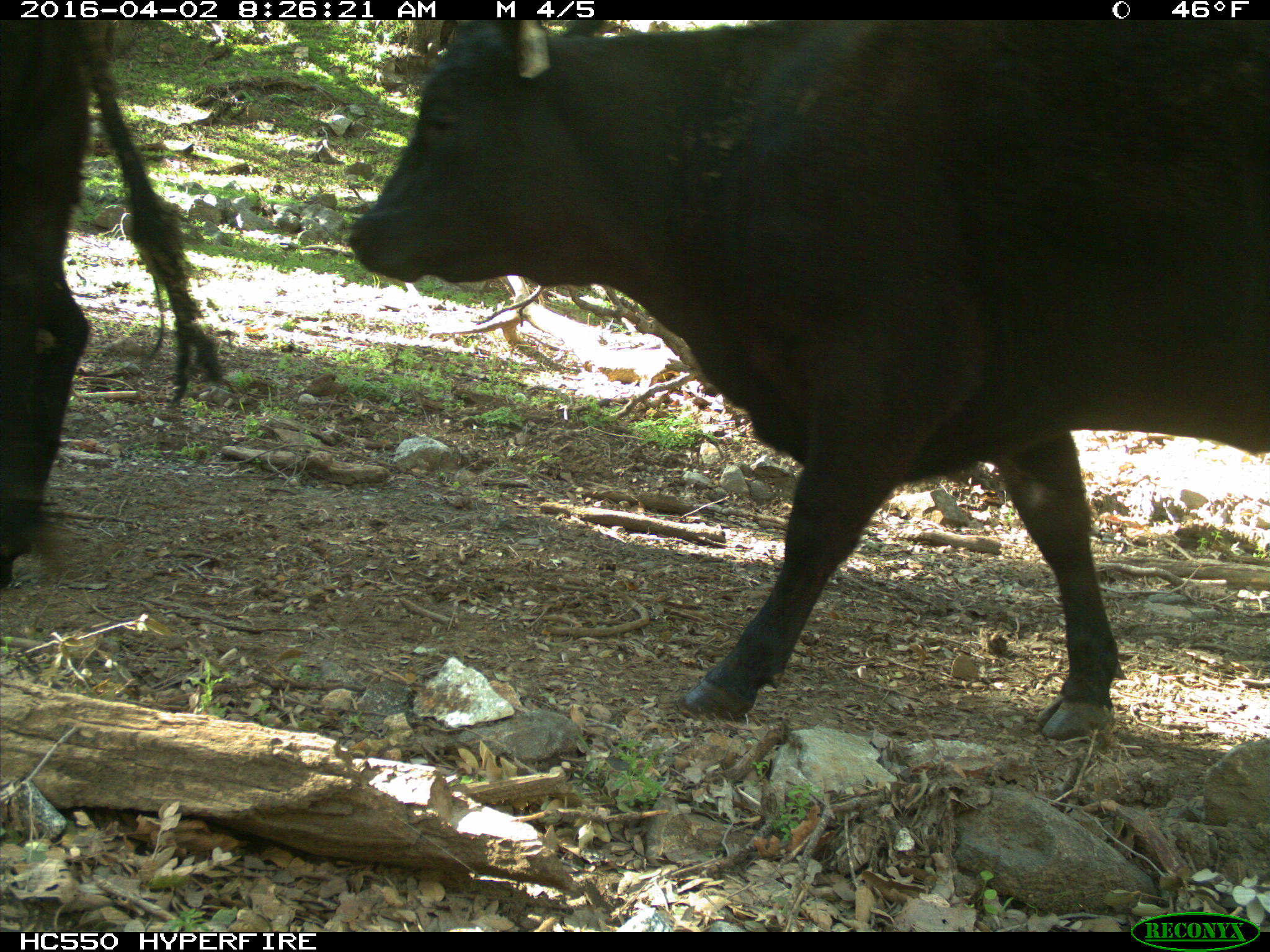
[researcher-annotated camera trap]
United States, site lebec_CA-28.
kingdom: Animalia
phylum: Chordata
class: Mammalia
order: Artiodactyla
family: Bovidae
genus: Bos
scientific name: Bos taurus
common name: domestic cow